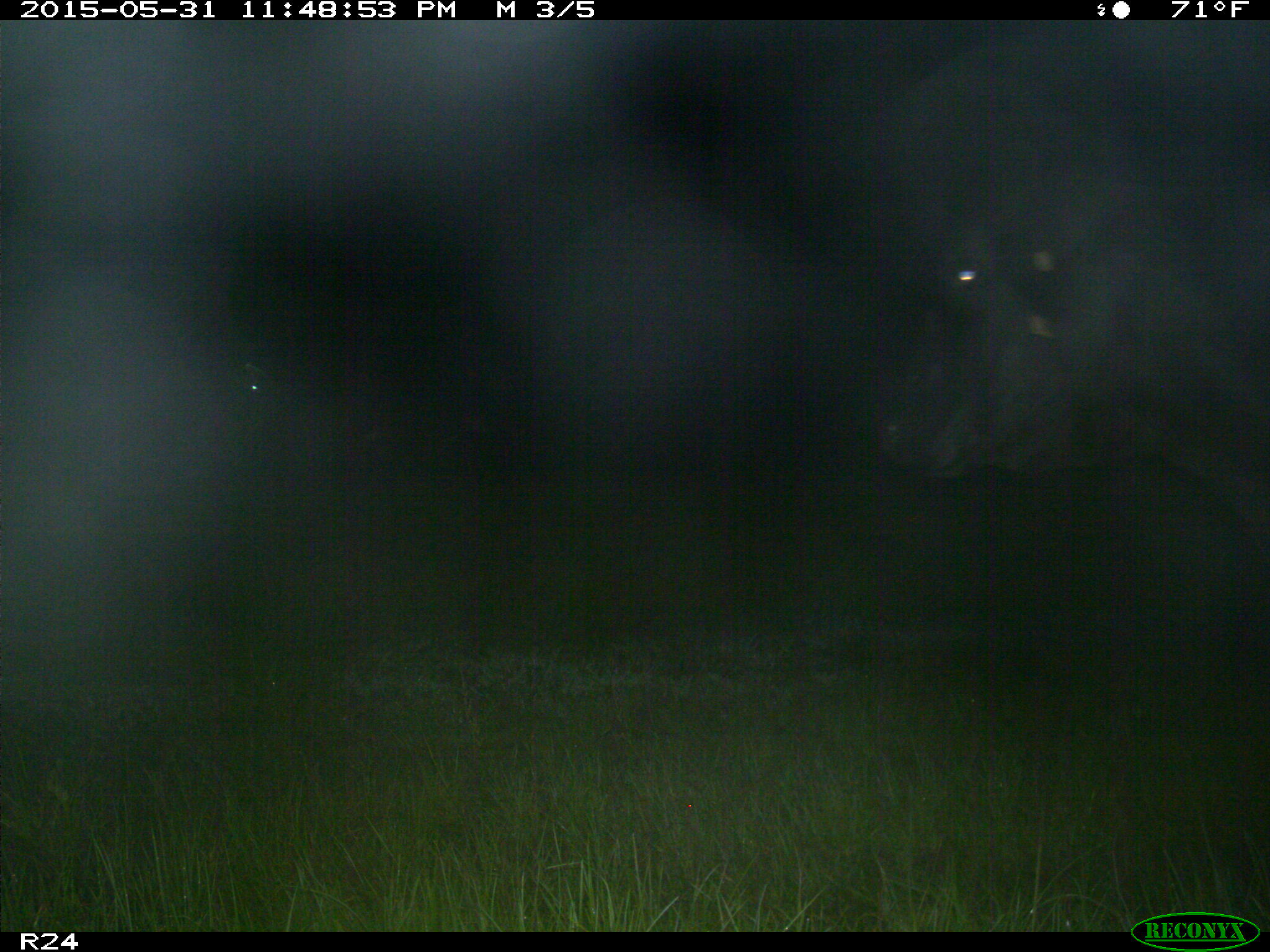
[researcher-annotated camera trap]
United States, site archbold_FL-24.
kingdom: Animalia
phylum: Chordata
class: Mammalia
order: Artiodactyla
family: Bovidae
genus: Bos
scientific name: Bos taurus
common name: domestic cow